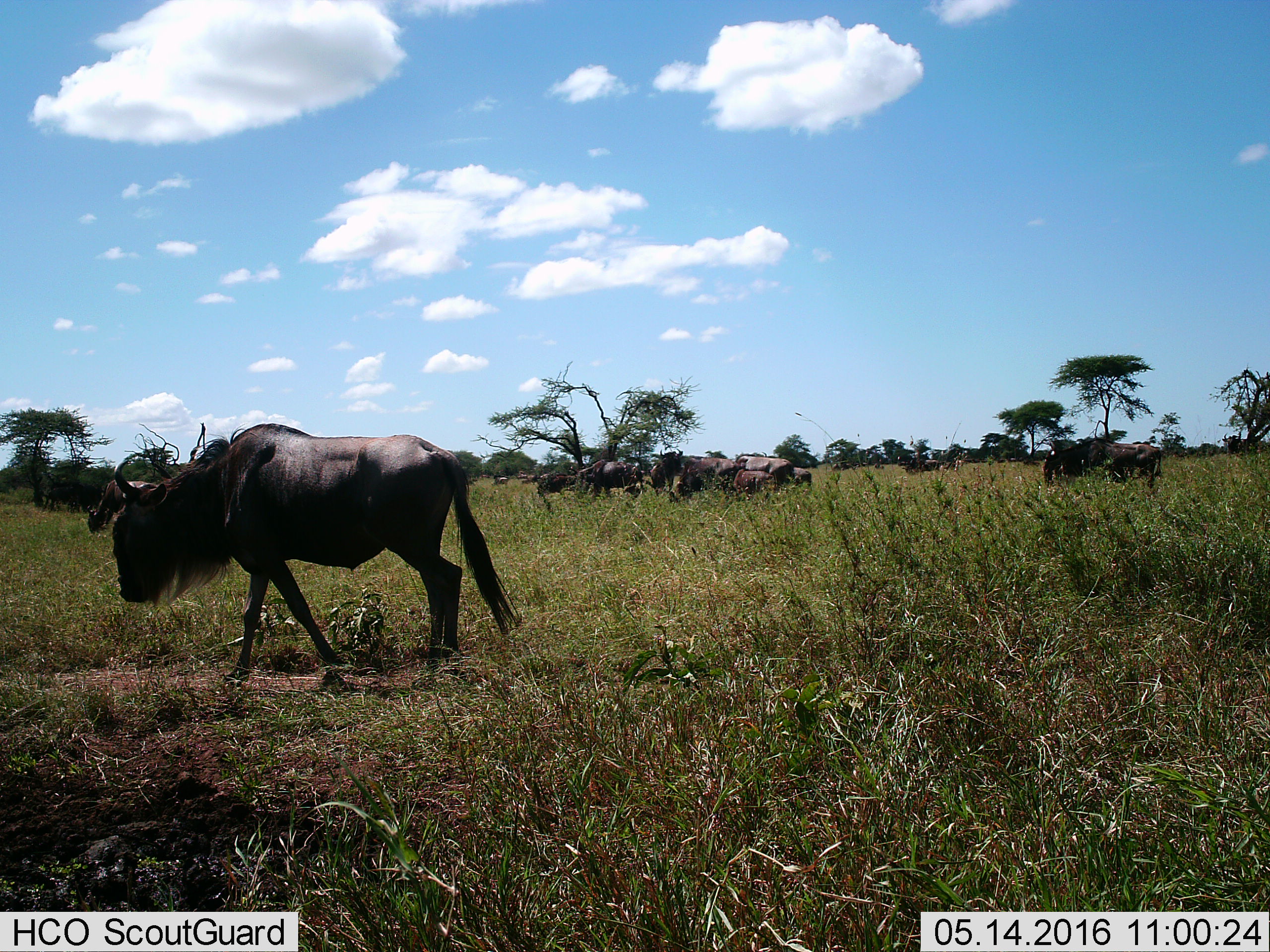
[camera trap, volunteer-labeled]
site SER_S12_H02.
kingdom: Animalia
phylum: Chordata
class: Mammalia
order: Artiodactyla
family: Bovidae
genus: Connochaetes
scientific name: Connochaetes taurinus taurinus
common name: blue wildebeest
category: wildebeestblue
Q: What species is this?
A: Wildebeestblue (blue wildebeest) (Connochaetes taurinus taurinus).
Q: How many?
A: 11-50.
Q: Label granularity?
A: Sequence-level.